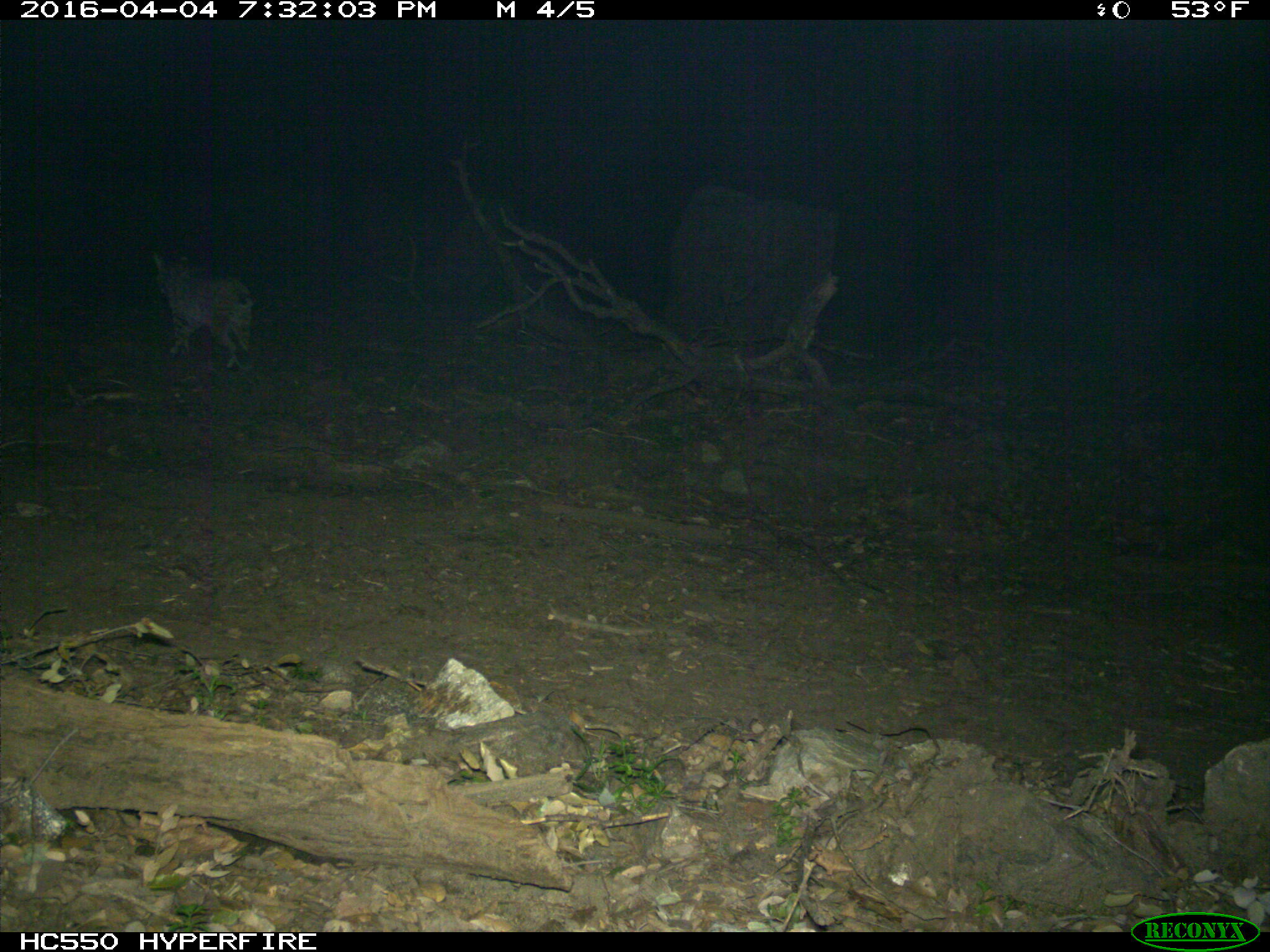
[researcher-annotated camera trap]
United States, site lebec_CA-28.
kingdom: Animalia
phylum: Chordata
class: Mammalia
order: Carnivora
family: Felidae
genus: Lynx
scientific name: Lynx rufus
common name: bobcat